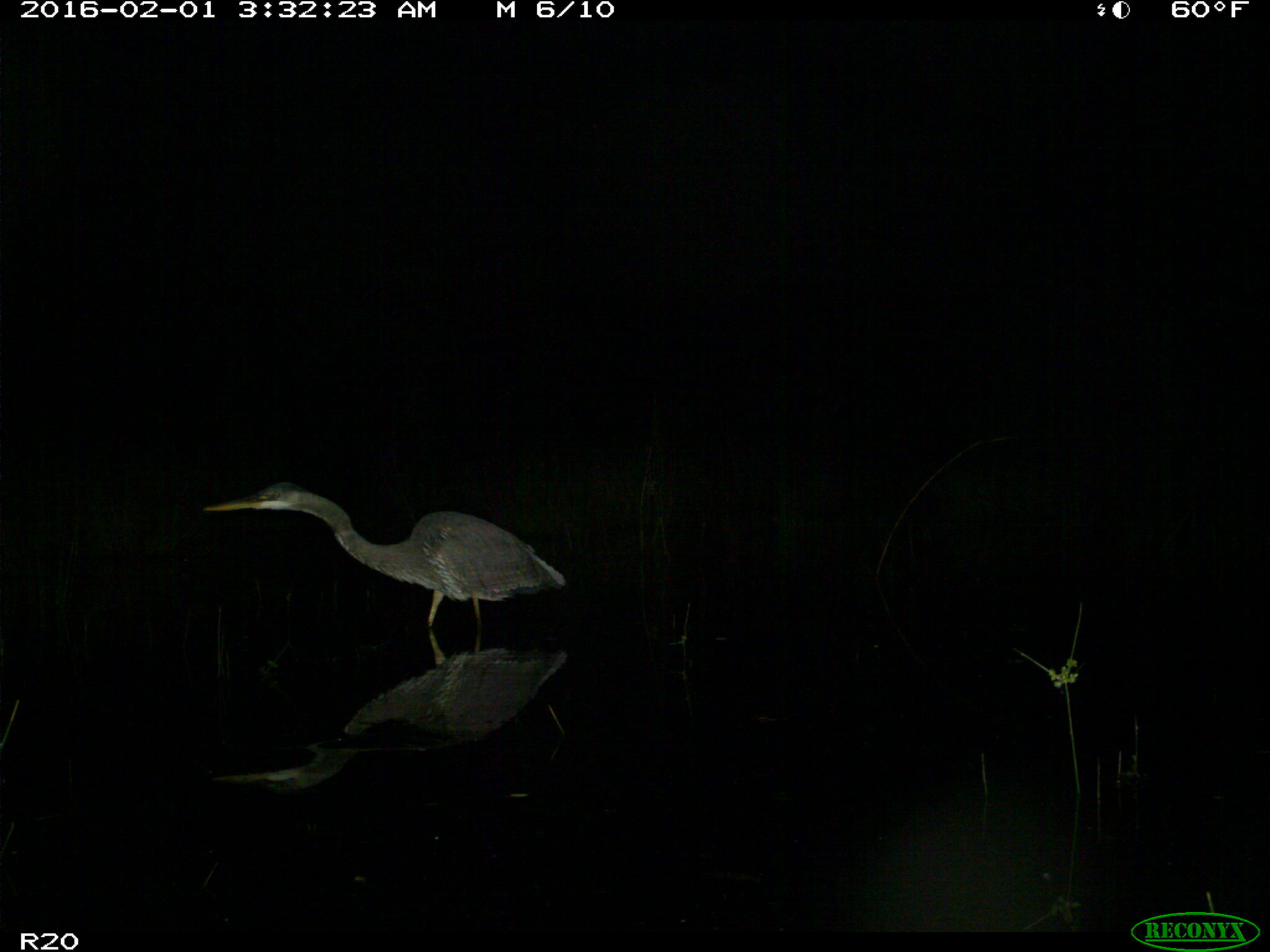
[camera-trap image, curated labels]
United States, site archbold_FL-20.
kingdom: Animalia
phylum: Chordata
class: Aves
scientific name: Aves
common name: birds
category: unidentified bird